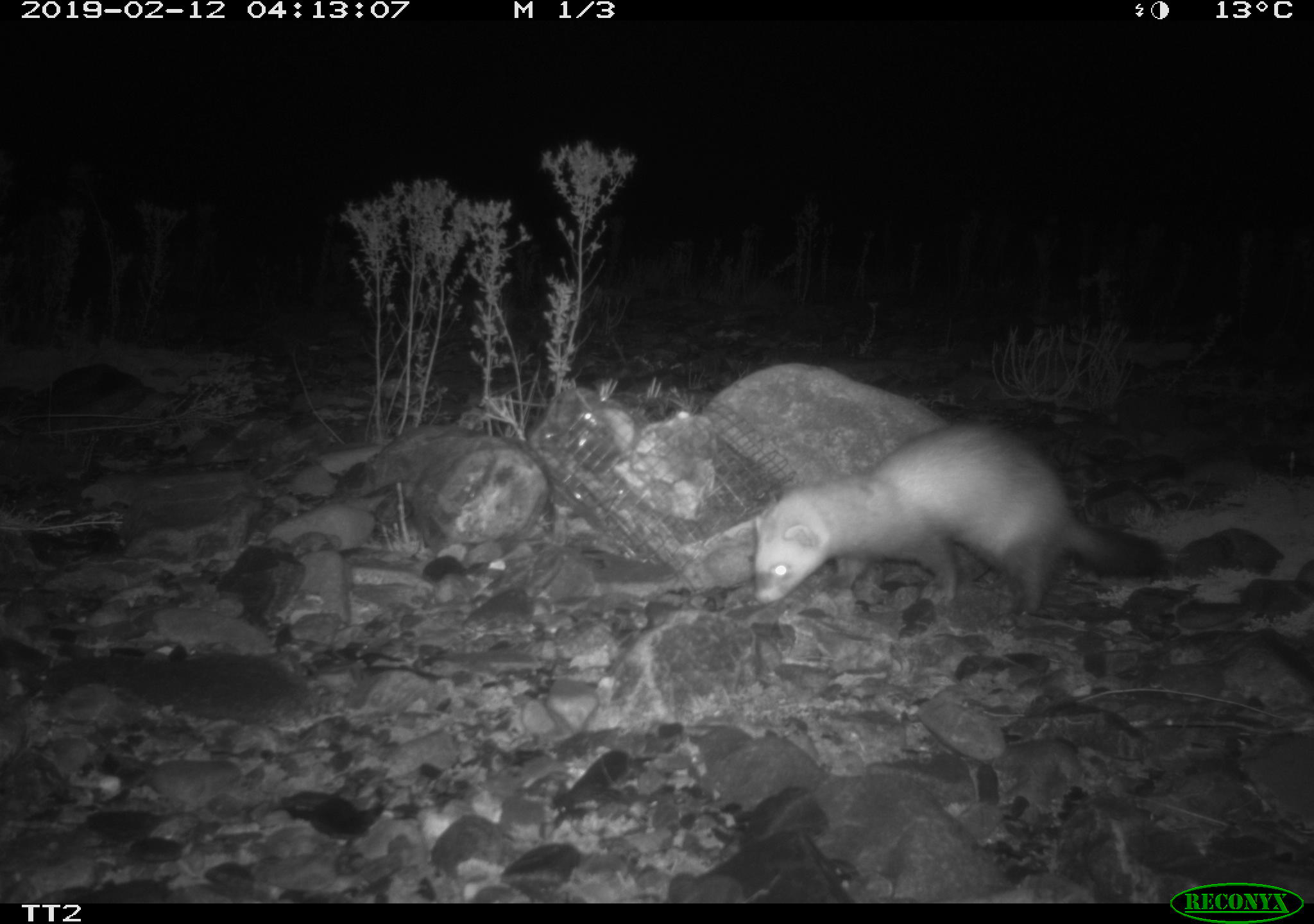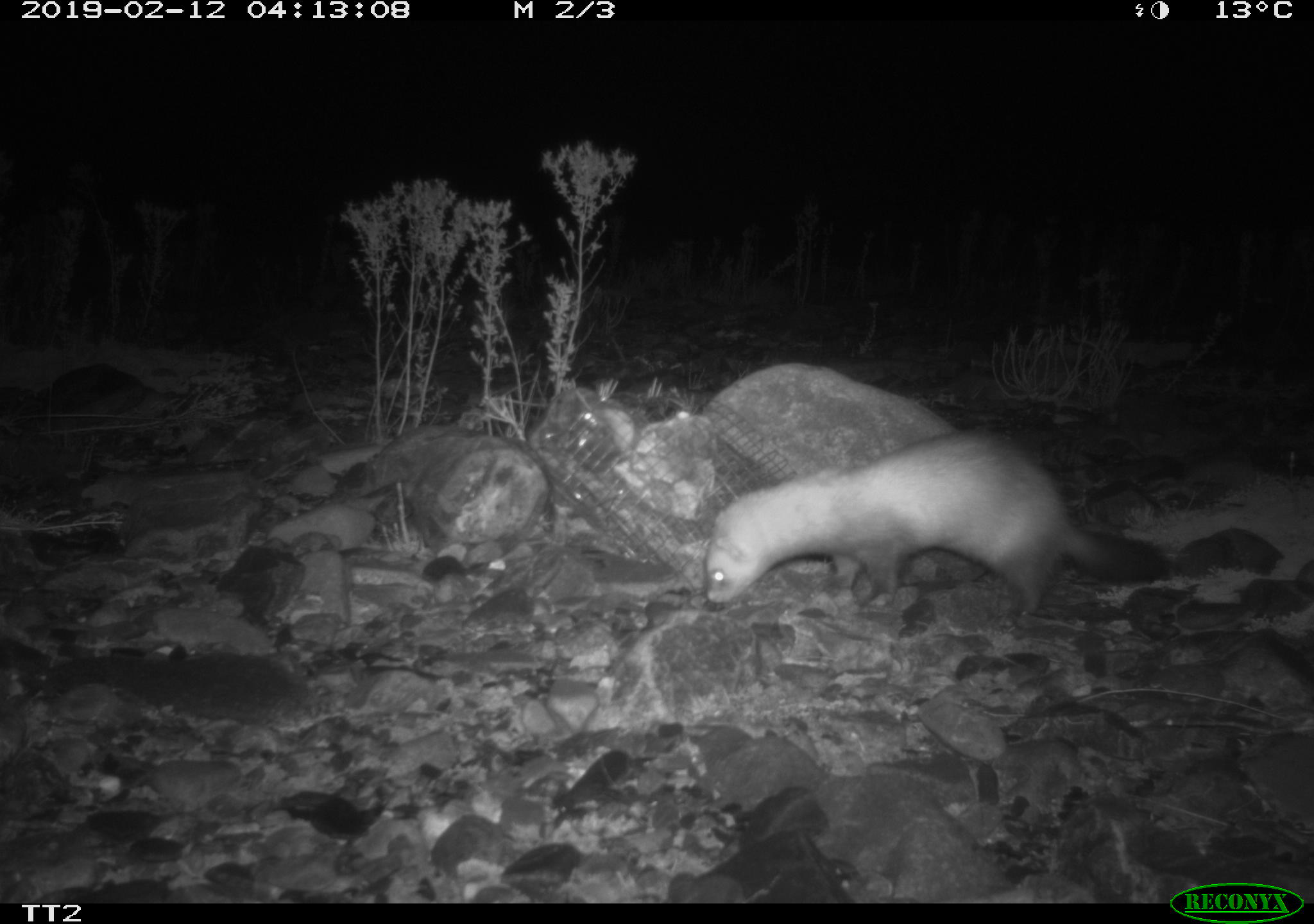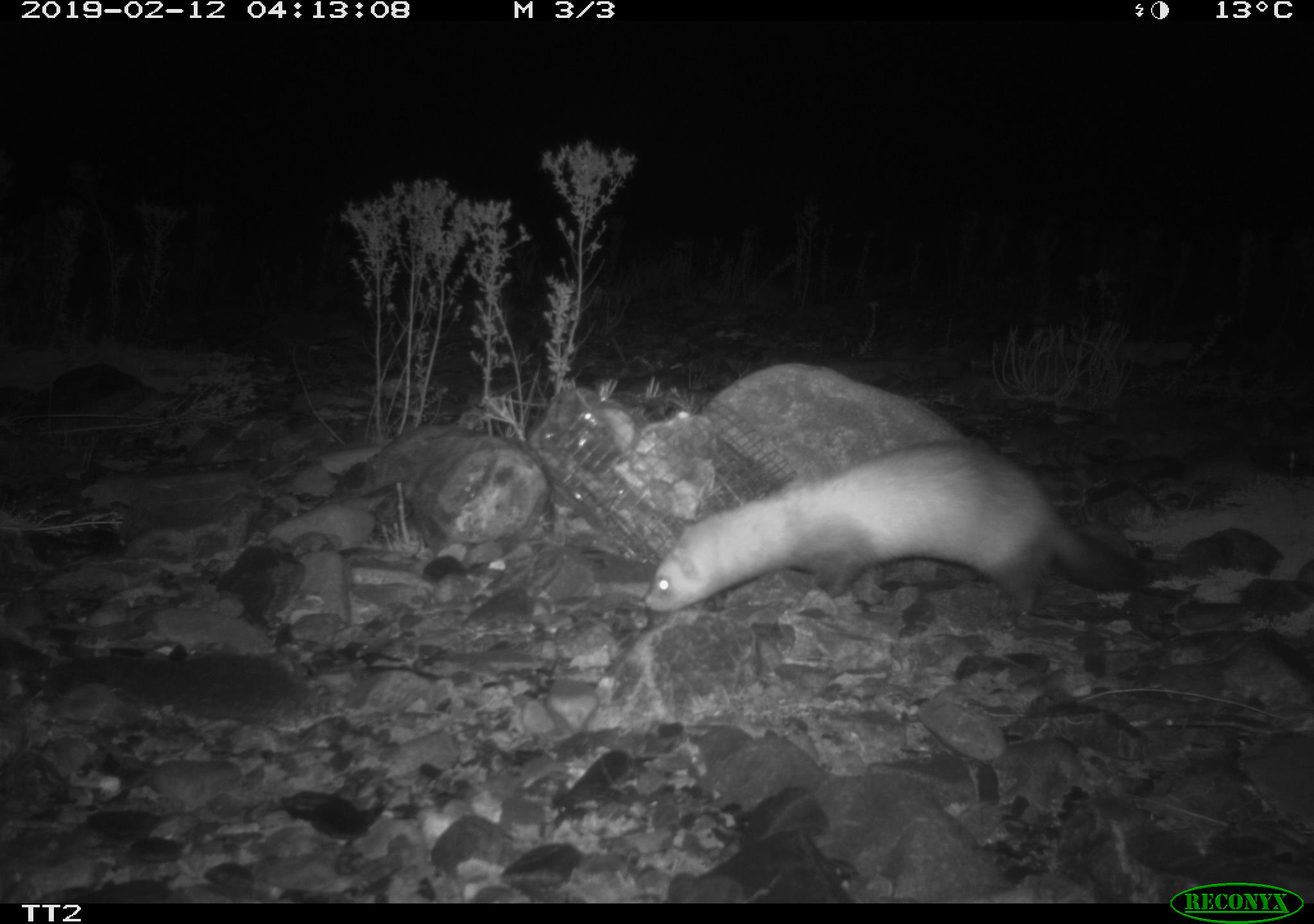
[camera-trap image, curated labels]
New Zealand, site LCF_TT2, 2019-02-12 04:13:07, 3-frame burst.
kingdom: Animalia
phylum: Chordata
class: Mammalia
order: Carnivora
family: Mustelidae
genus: Mustela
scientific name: Mustela furo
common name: ferret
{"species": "ferret (Mustela furo)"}